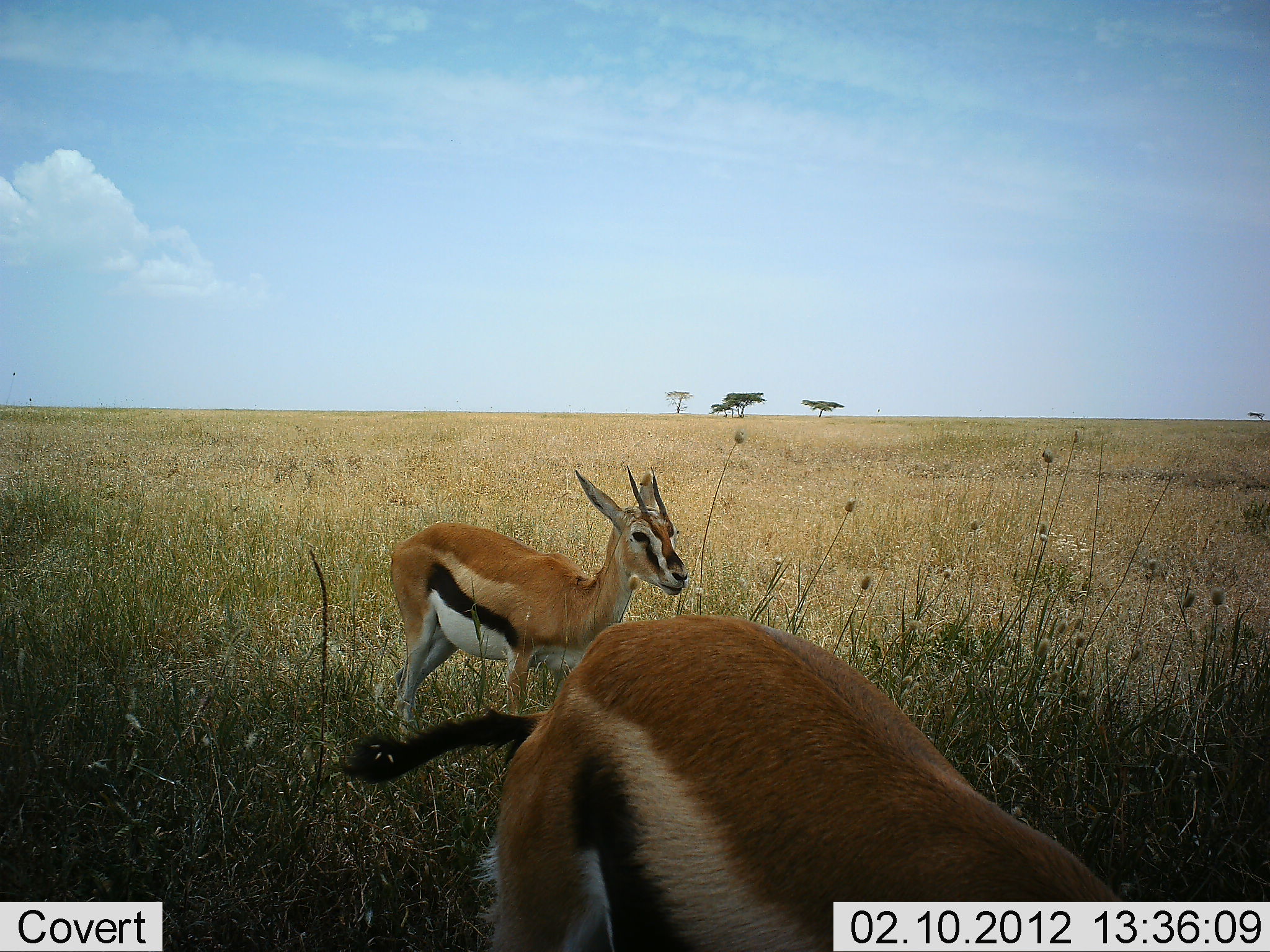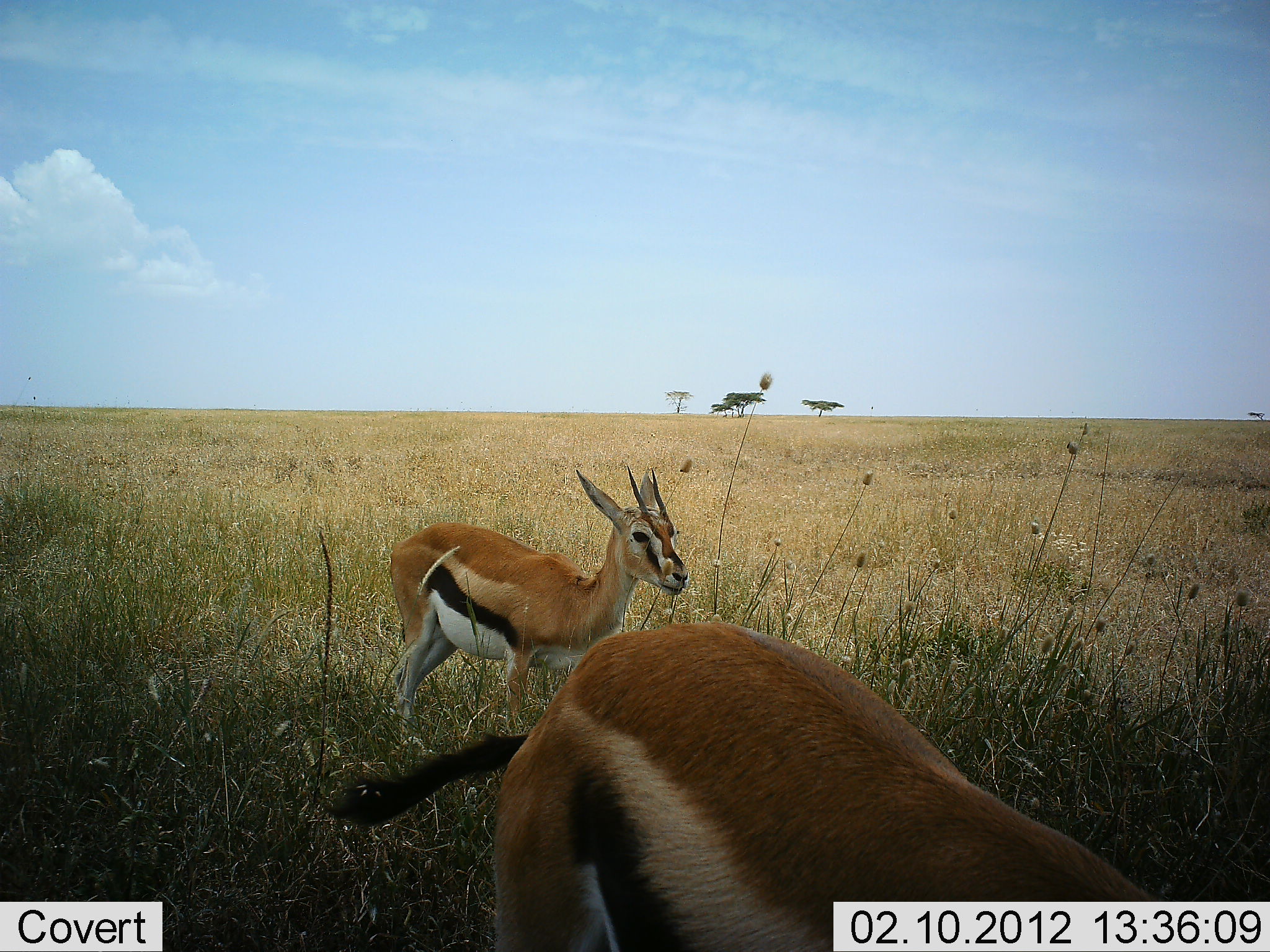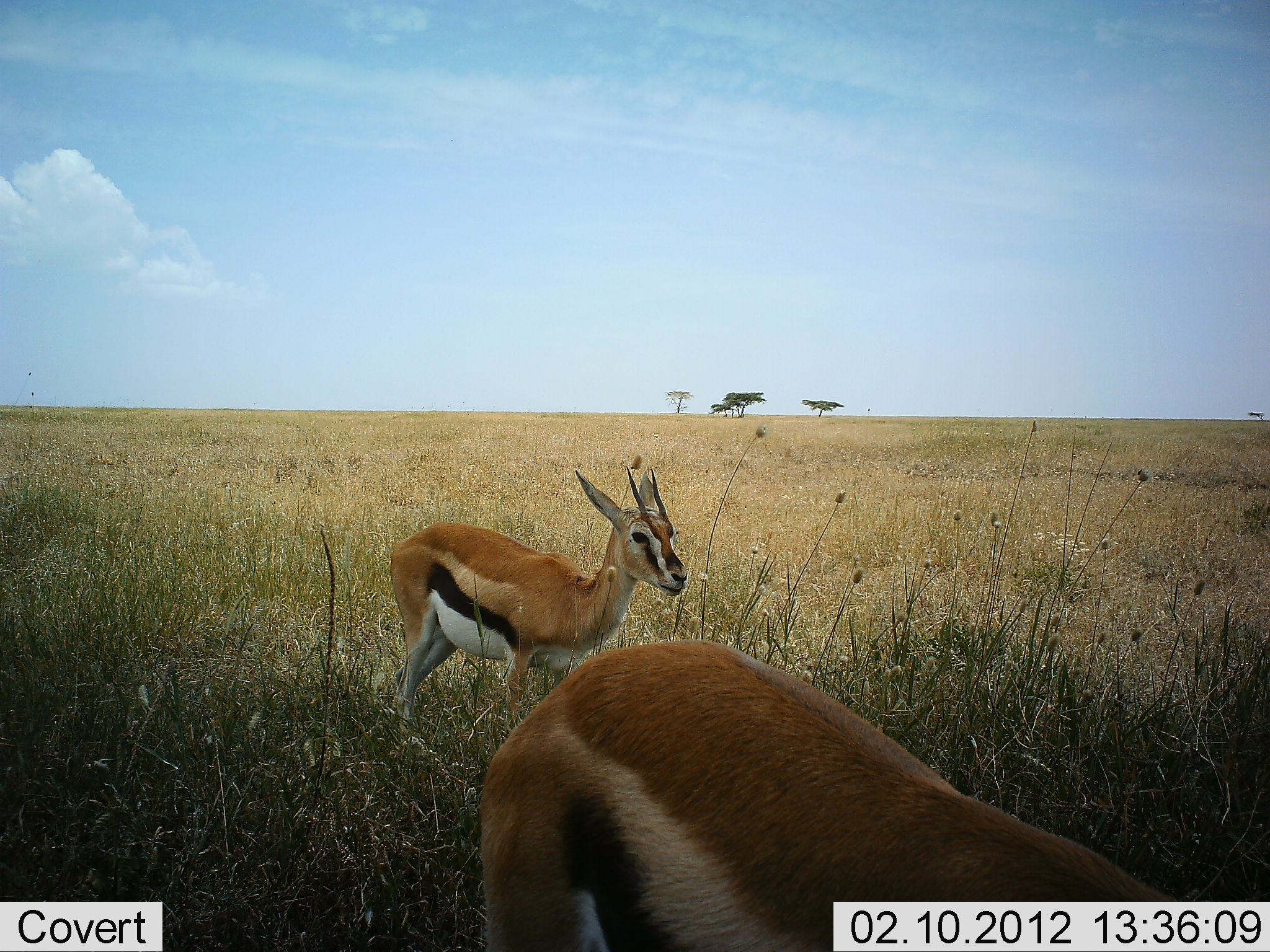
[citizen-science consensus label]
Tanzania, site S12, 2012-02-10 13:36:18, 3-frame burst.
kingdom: Animalia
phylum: Chordata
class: Mammalia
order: Artiodactyla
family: Bovidae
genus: Eudorcas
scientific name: Eudorcas thomsonii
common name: thomson's gazelle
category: gazellethomsons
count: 2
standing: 68%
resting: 5%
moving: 27%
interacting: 0%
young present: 14%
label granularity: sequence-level